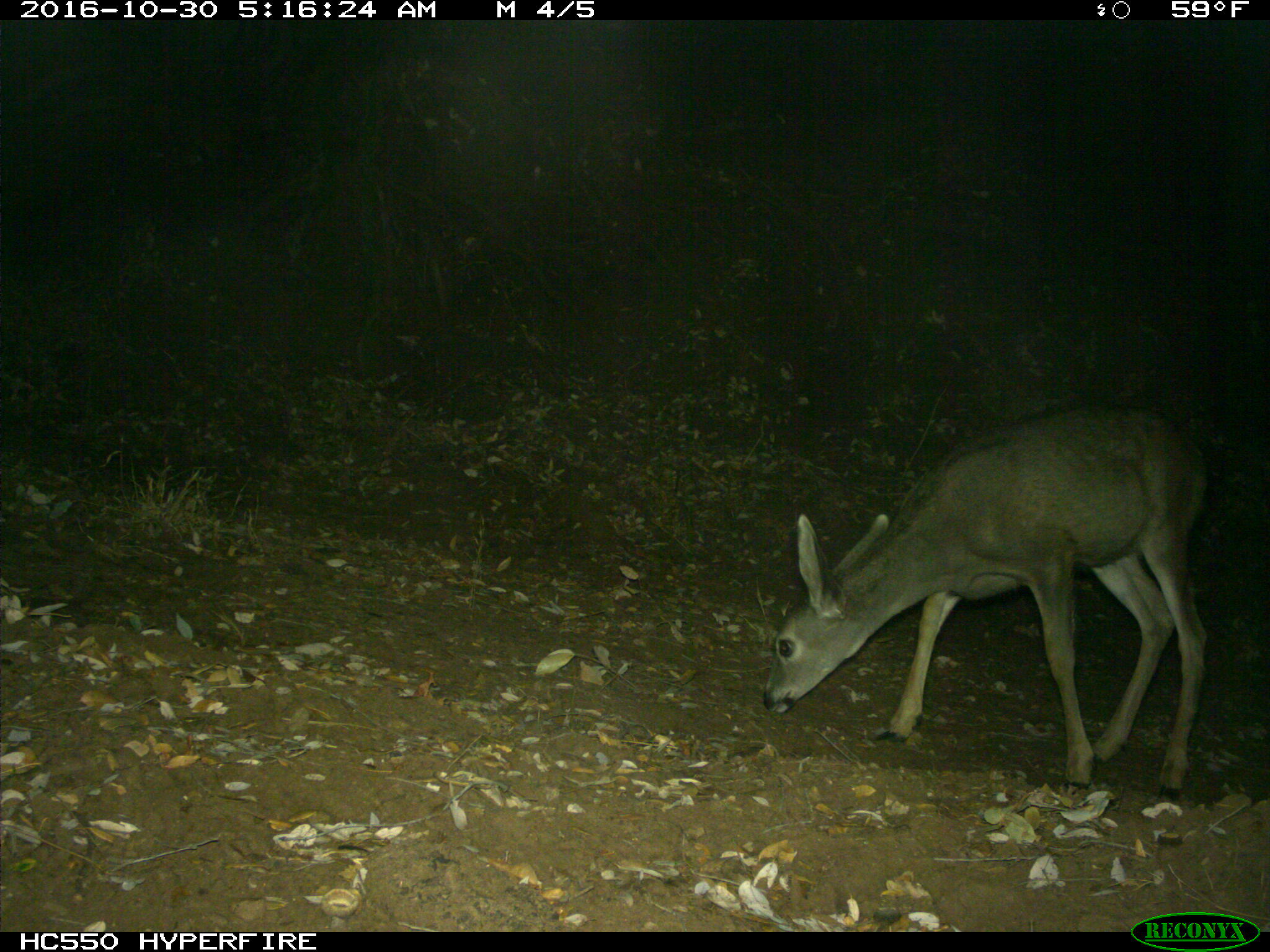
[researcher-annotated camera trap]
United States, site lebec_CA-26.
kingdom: Animalia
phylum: Chordata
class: Mammalia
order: Artiodactyla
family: Cervidae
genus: Odocoileus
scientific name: Odocoileus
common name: deer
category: unidentified deer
Unidentified deer (deer) (Odocoileus).